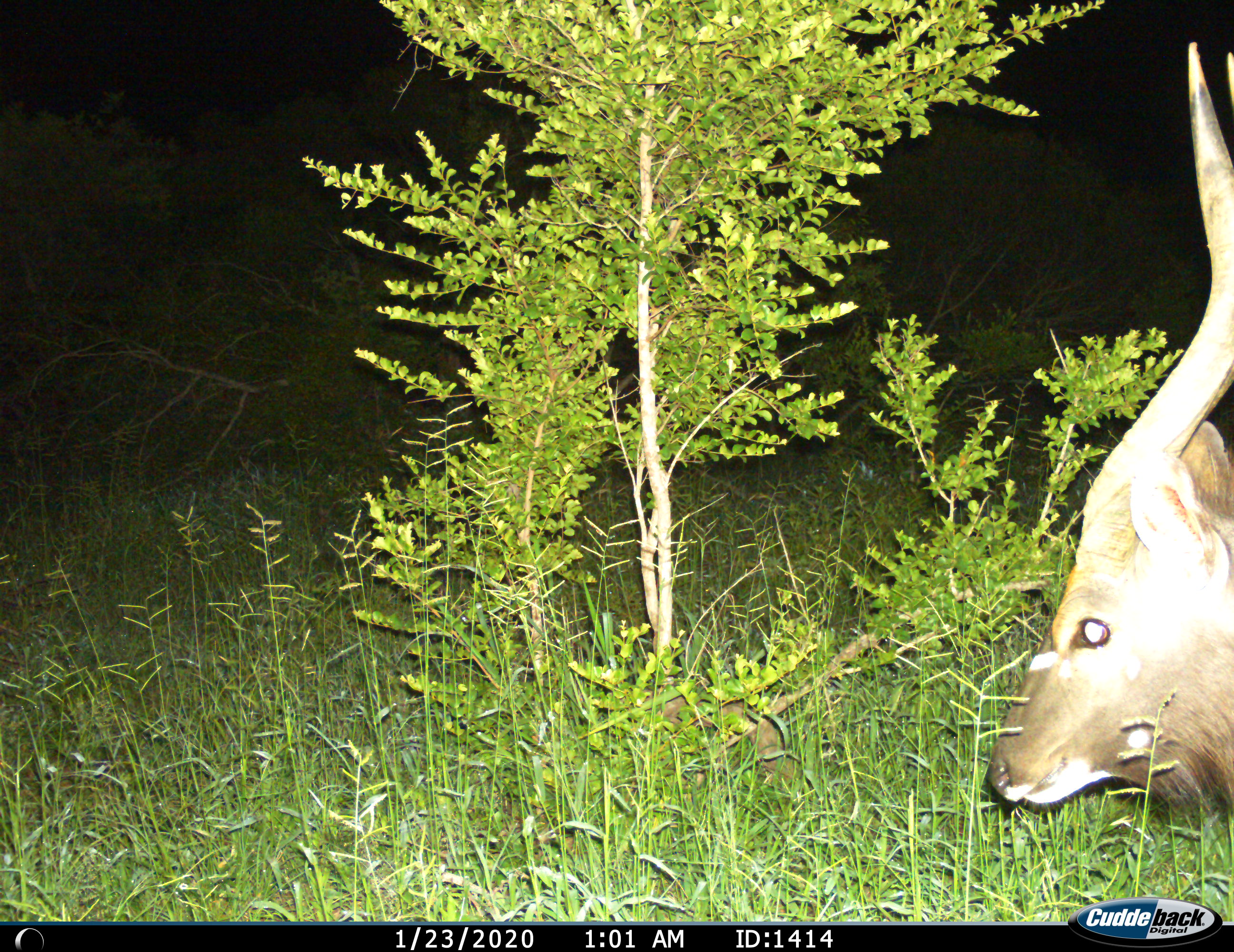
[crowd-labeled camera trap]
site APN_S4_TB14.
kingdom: Animalia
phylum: Chordata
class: Mammalia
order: Artiodactyla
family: Bovidae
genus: Tragelaphus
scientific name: Tragelaphus angasii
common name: nyala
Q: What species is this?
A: Nyala (Tragelaphus angasii).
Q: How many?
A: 1.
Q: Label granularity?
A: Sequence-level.